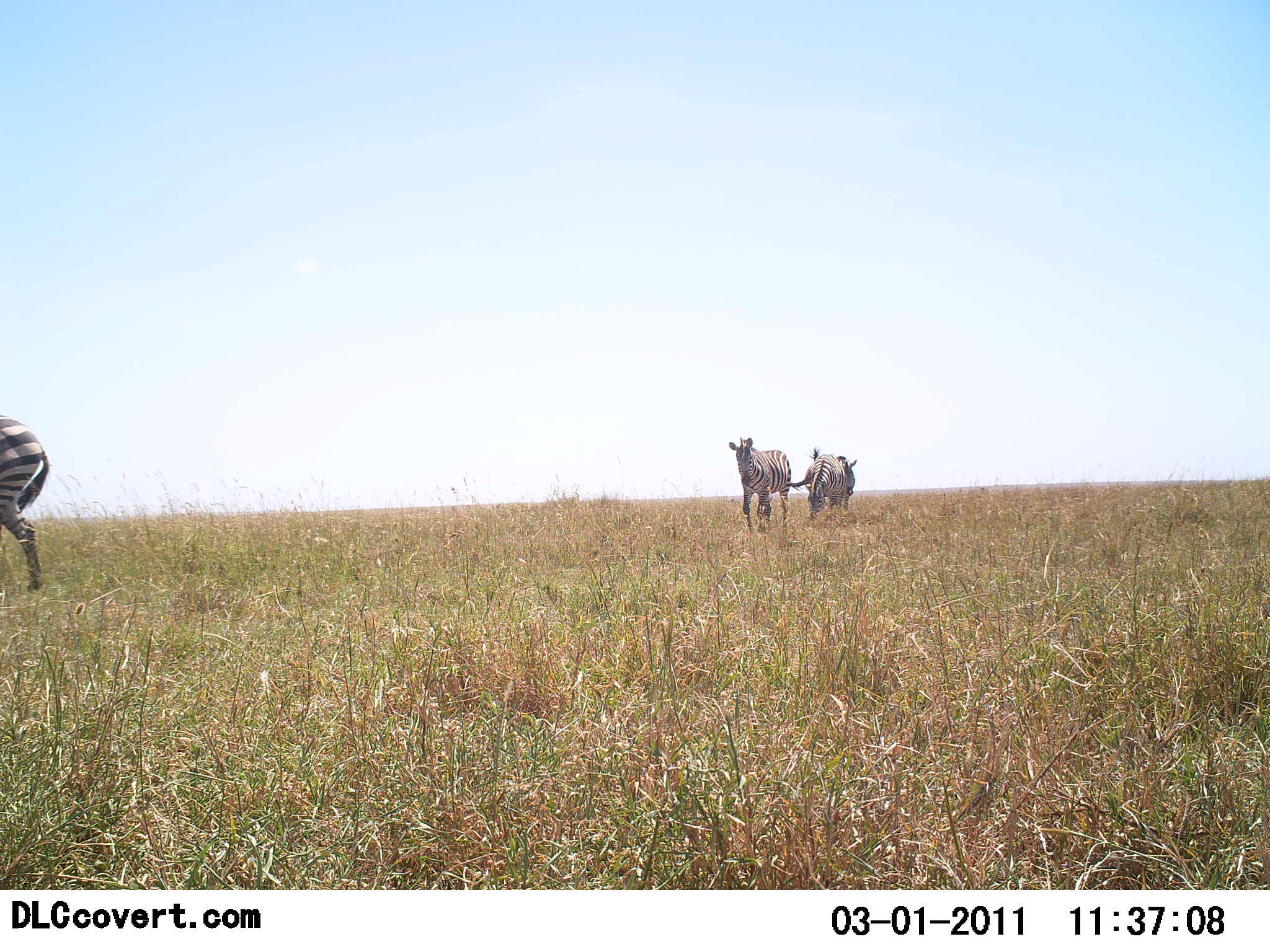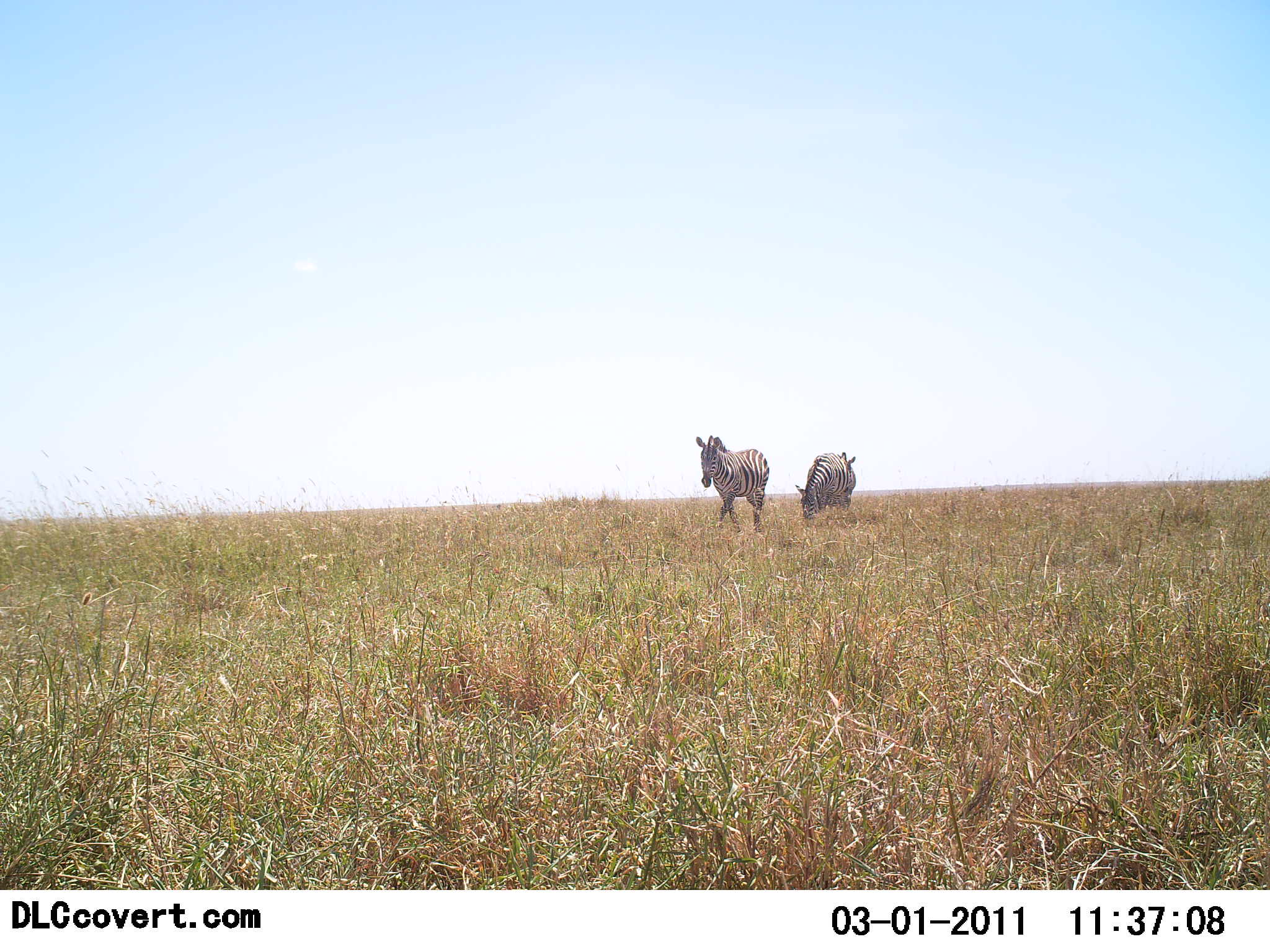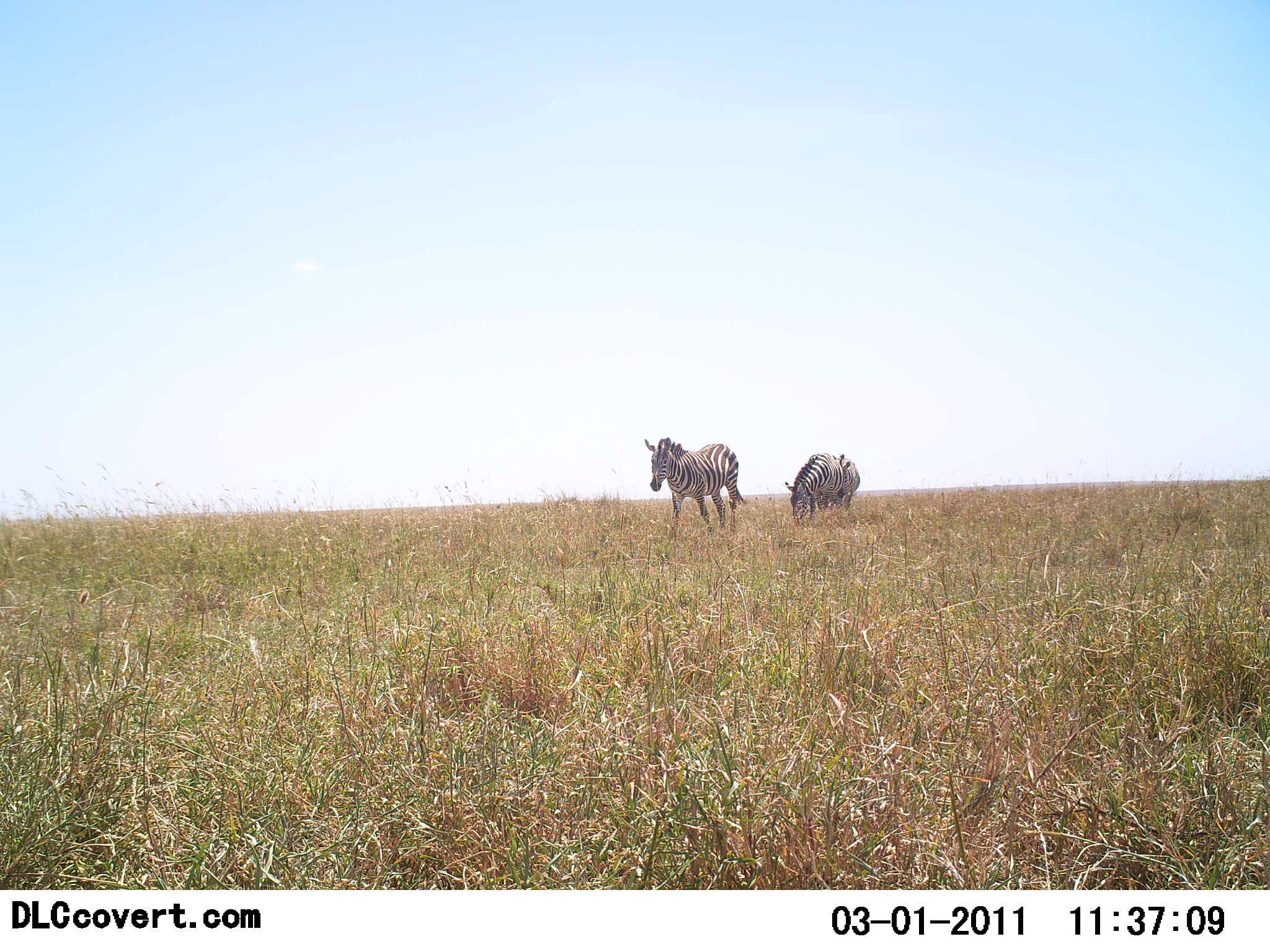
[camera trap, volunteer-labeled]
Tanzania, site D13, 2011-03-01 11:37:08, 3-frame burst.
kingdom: Animalia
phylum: Chordata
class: Mammalia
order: Perissodactyla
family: Equidae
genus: Equus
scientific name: Equus quagga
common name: plains zebra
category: zebra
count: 3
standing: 20%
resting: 0%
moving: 90%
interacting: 0%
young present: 0%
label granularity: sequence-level